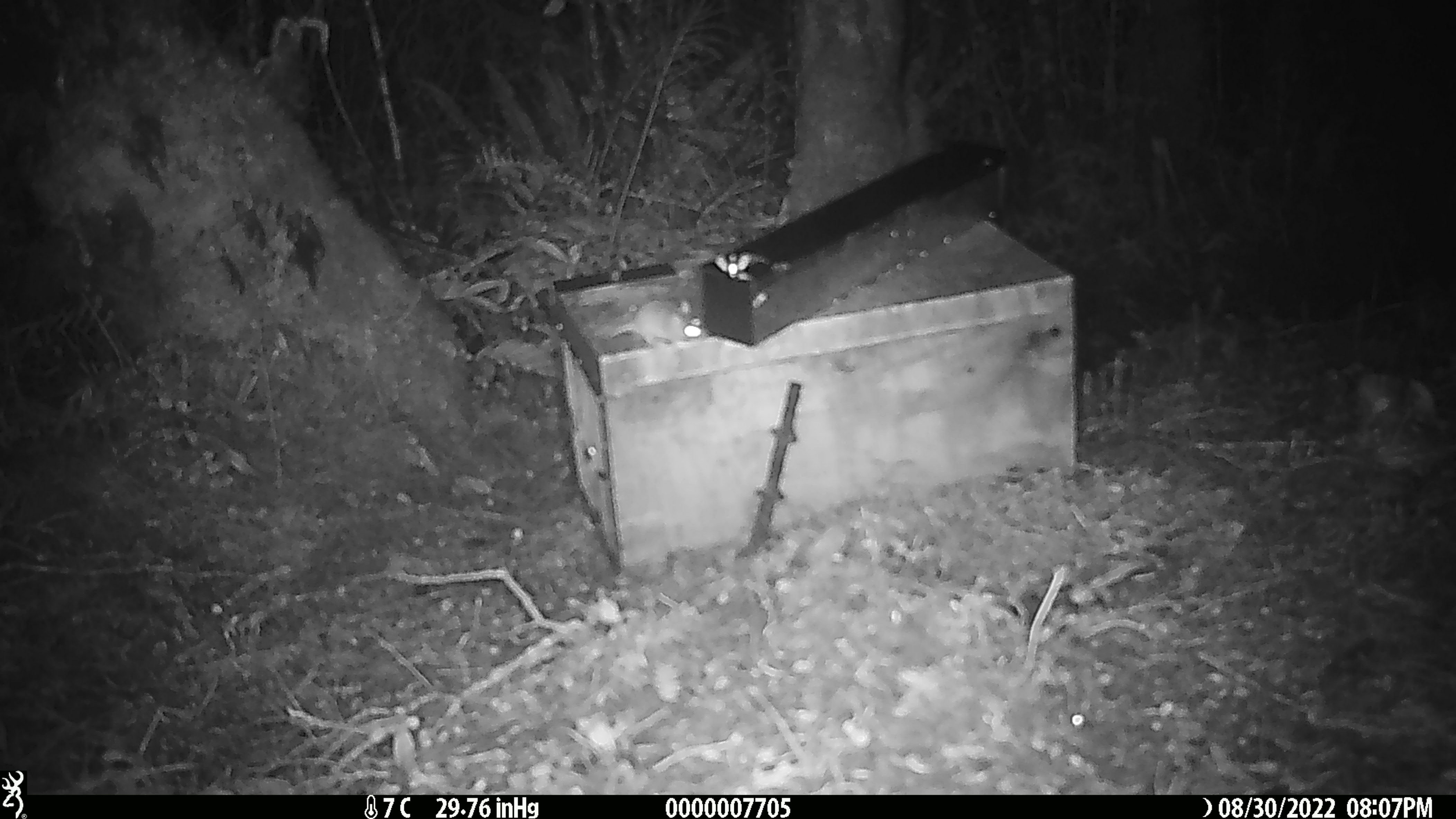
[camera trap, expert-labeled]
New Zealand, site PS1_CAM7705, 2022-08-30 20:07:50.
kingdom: Animalia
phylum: Chordata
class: Mammalia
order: Rodentia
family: Muridae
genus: Mus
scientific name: Mus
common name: mouse